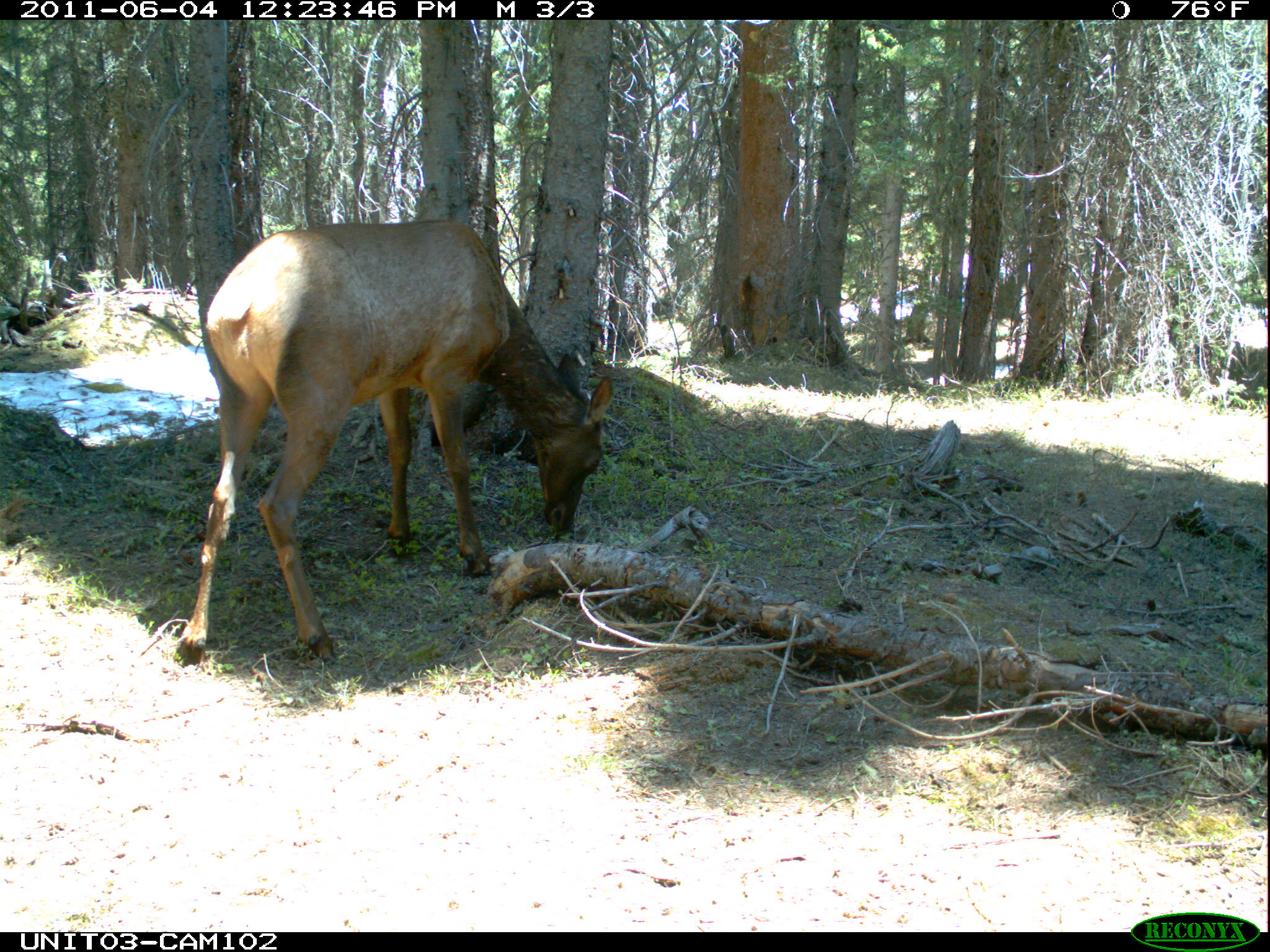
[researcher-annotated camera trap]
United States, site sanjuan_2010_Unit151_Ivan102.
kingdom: Animalia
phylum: Chordata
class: Mammalia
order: Artiodactyla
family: Cervidae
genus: Cervus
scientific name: Cervus elaphus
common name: red deer